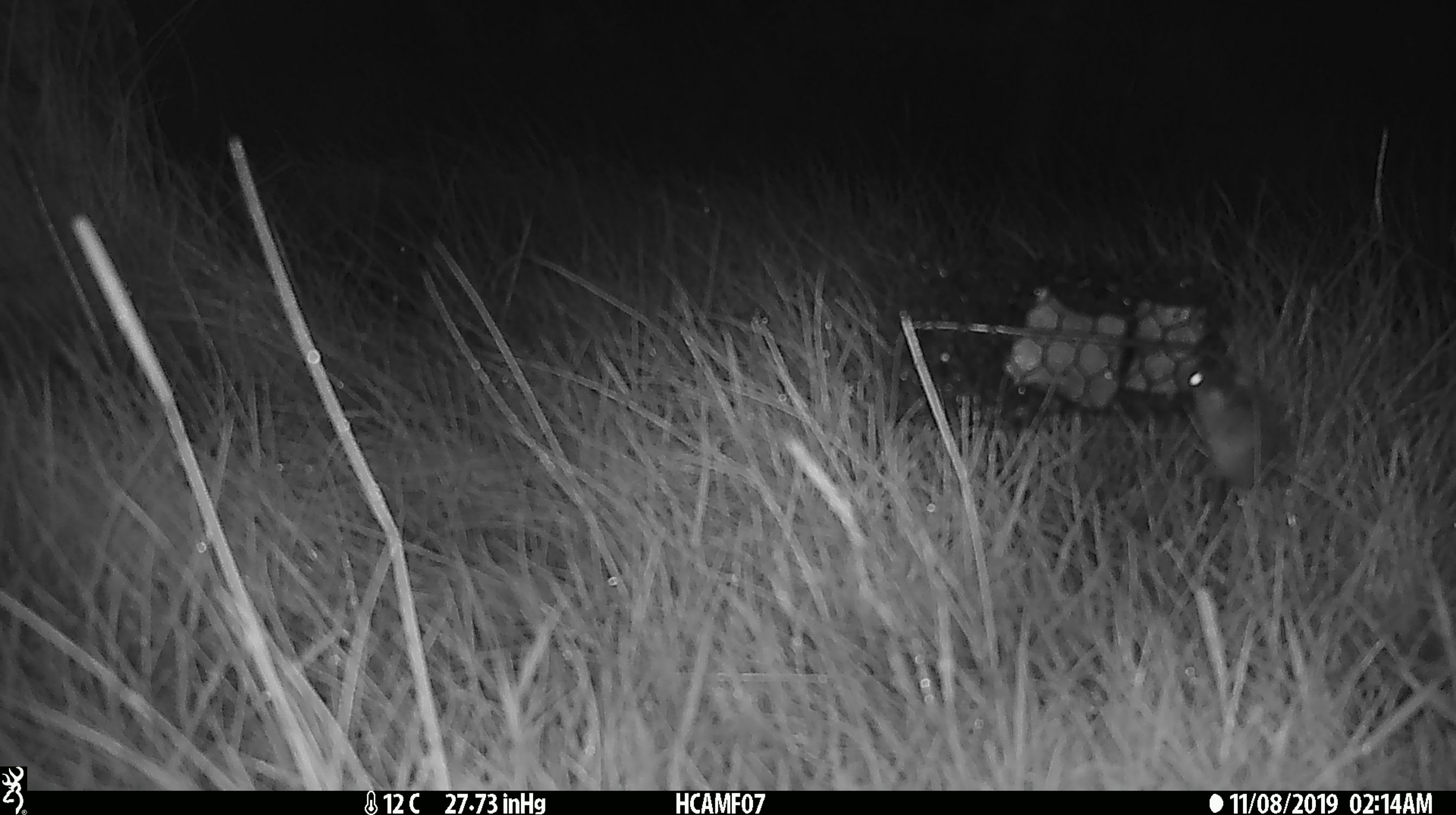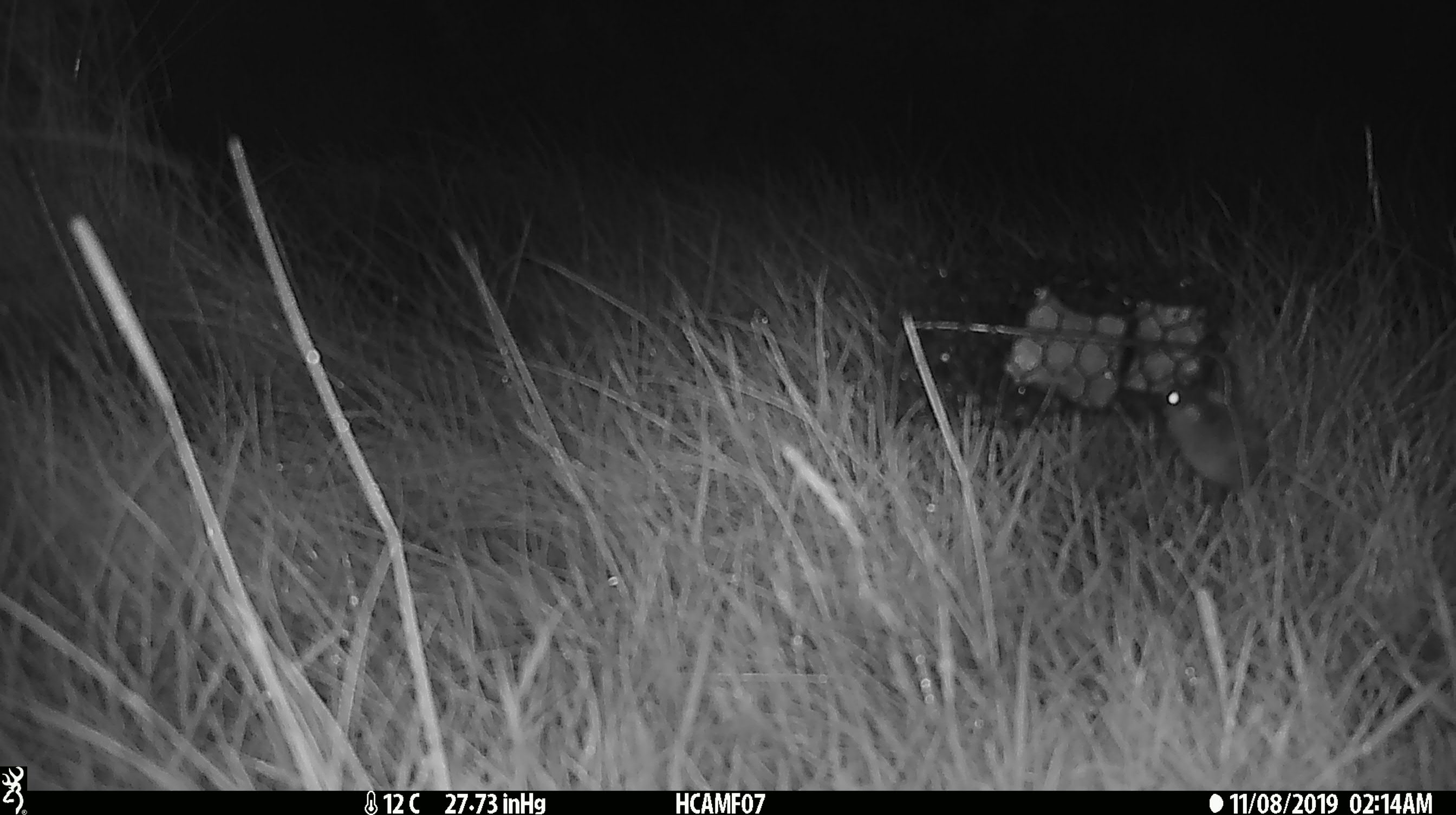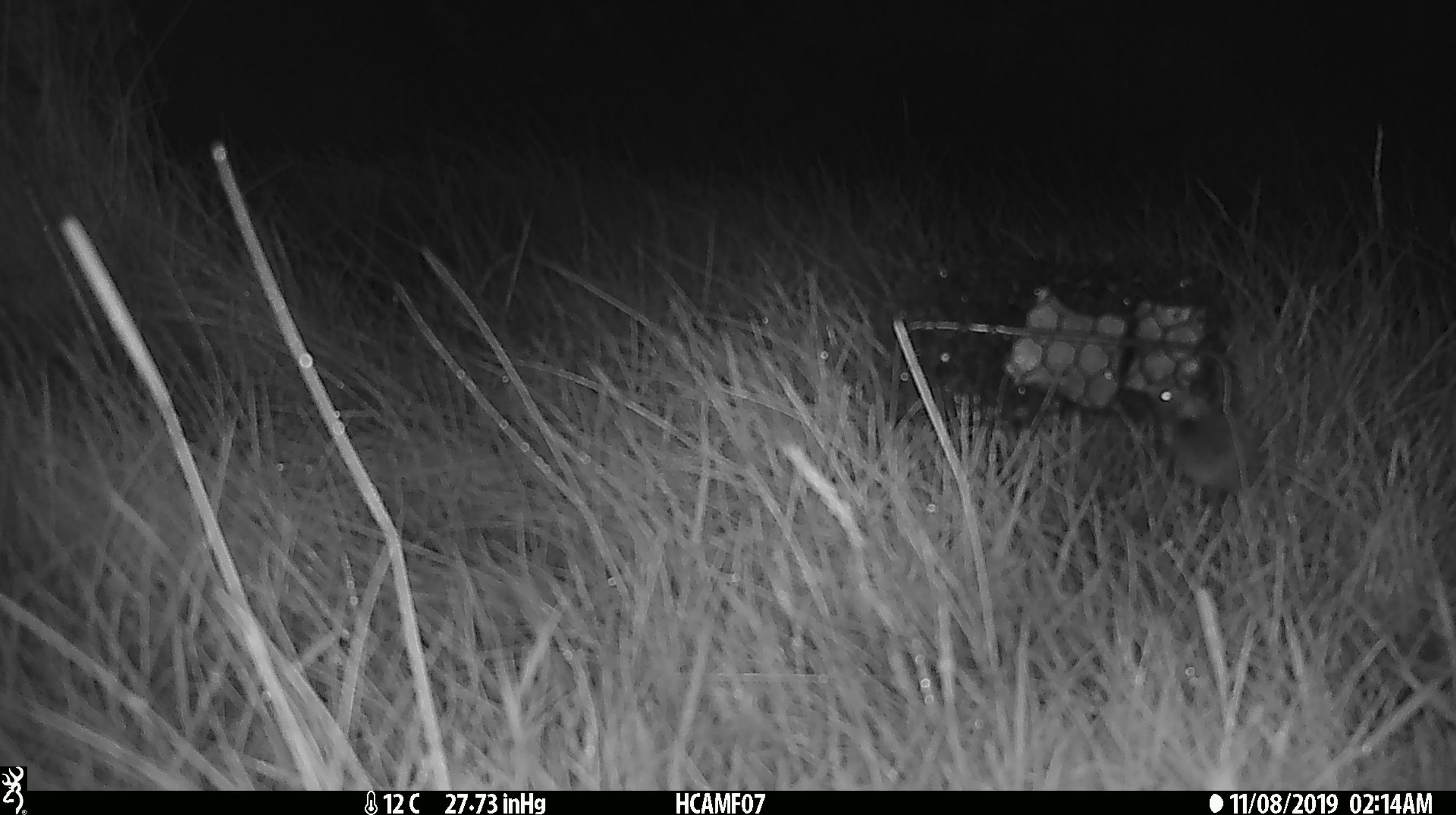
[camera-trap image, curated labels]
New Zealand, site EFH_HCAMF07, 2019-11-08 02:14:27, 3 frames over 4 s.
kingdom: Animalia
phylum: Chordata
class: Mammalia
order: Rodentia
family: Muridae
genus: Mus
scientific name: Mus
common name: mouse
Mouse (Mus).